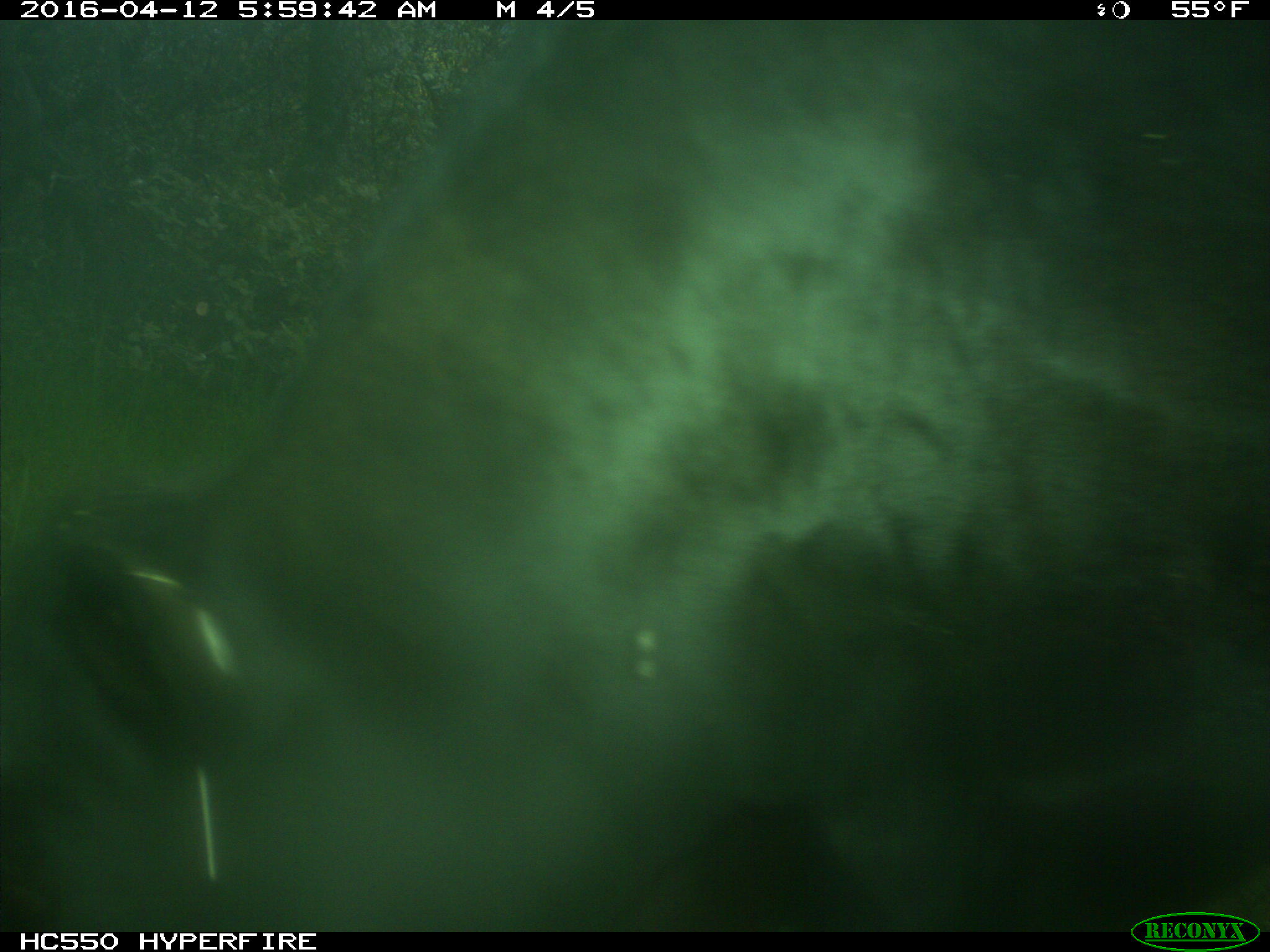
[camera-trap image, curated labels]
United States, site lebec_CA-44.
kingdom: Animalia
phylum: Chordata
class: Mammalia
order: Artiodactyla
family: Bovidae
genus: Bos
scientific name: Bos taurus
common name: domestic cow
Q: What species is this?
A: Bos taurus (domestic cow).